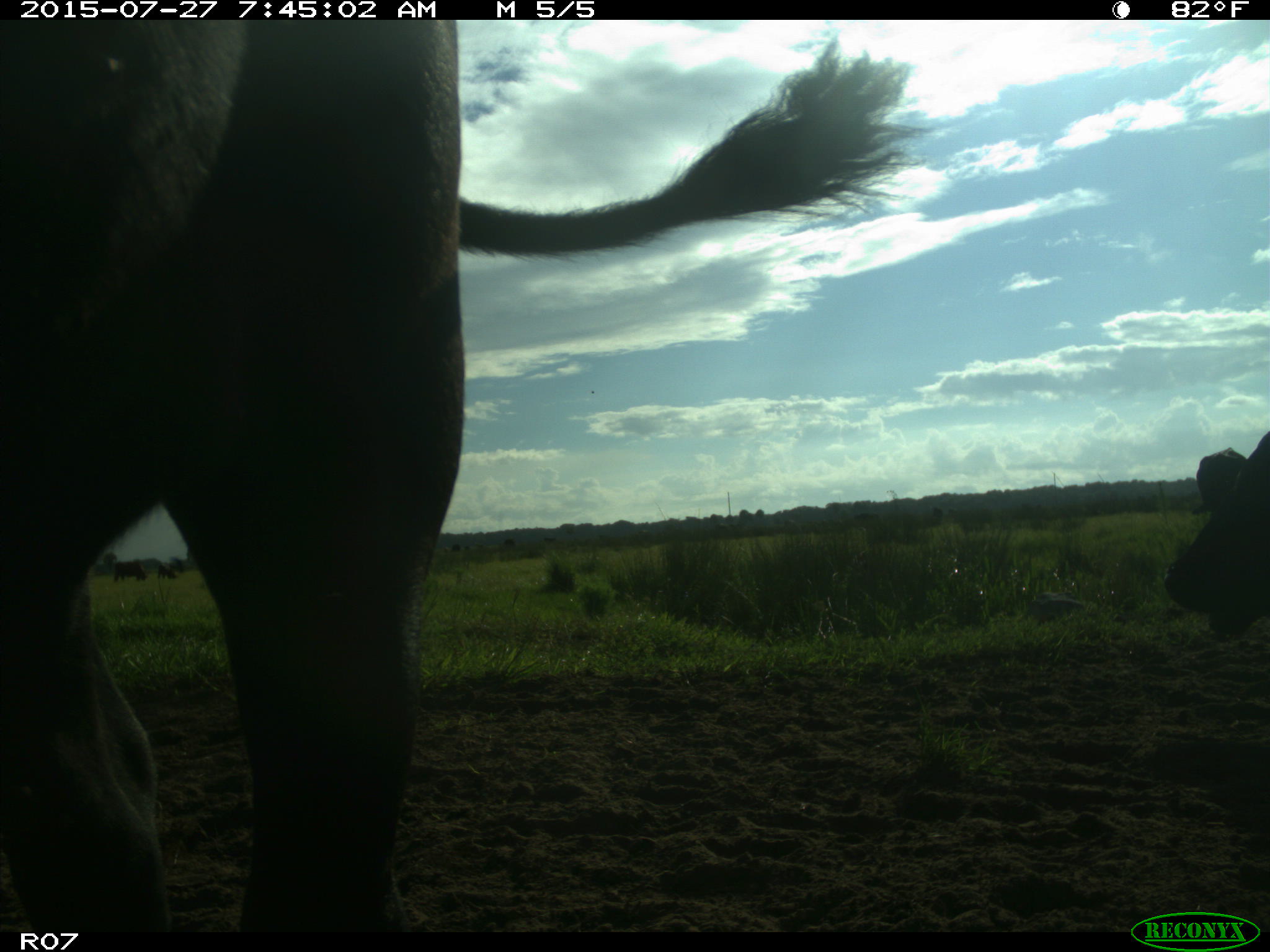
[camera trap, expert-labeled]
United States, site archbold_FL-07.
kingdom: Animalia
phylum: Chordata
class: Mammalia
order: Artiodactyla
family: Bovidae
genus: Bos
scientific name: Bos taurus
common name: domestic cow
Bos taurus (domestic cow).